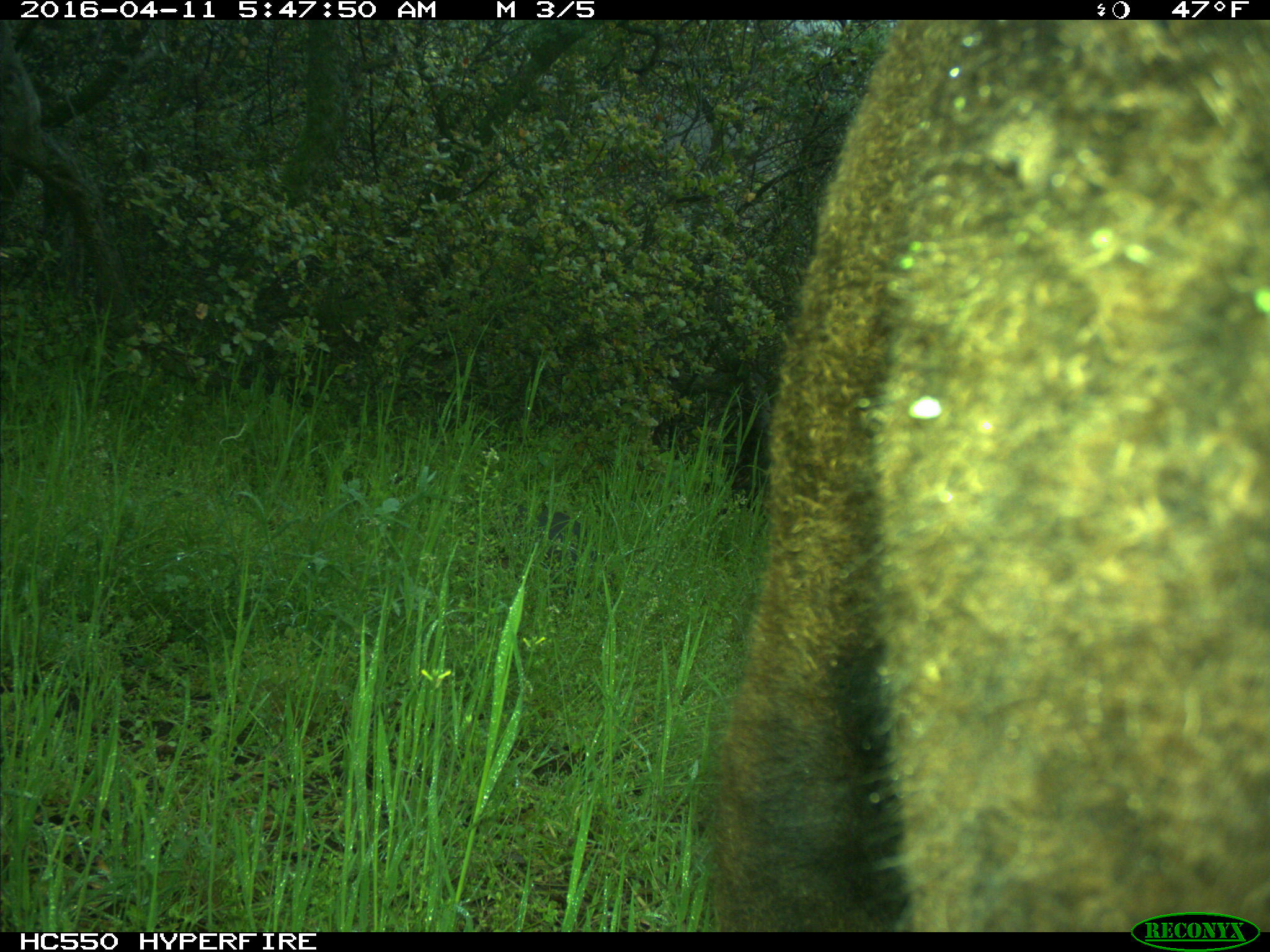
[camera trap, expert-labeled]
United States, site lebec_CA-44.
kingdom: Animalia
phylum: Chordata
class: Mammalia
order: Artiodactyla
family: Bovidae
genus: Bos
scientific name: Bos taurus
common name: domestic cow